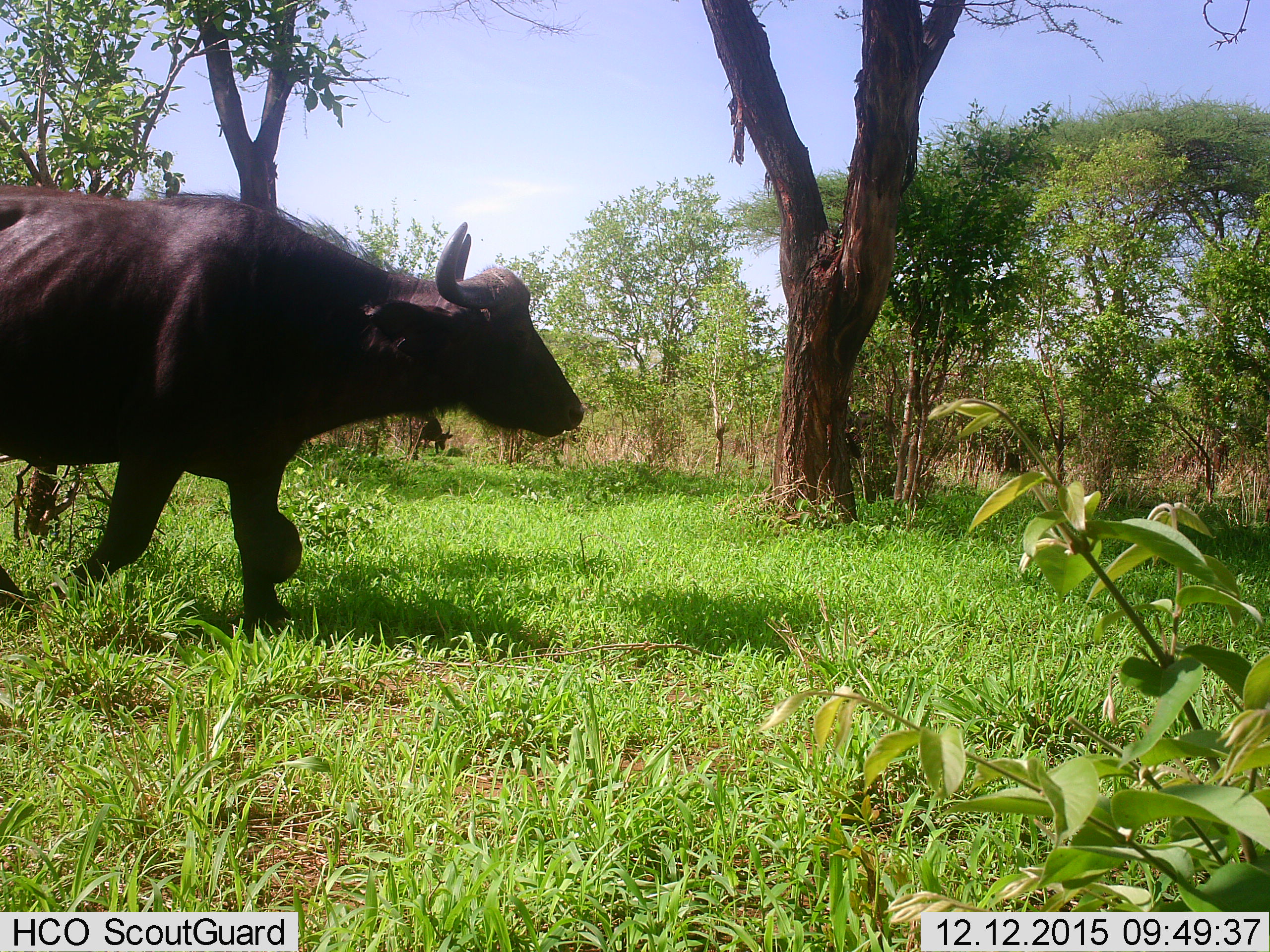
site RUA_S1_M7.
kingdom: Animalia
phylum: Chordata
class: Mammalia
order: Artiodactyla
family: Bovidae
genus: Syncerus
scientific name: Syncerus caffer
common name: african buffalo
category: buffalo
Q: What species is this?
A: Buffalo (african buffalo) (Syncerus caffer).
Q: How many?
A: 2.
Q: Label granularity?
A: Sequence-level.